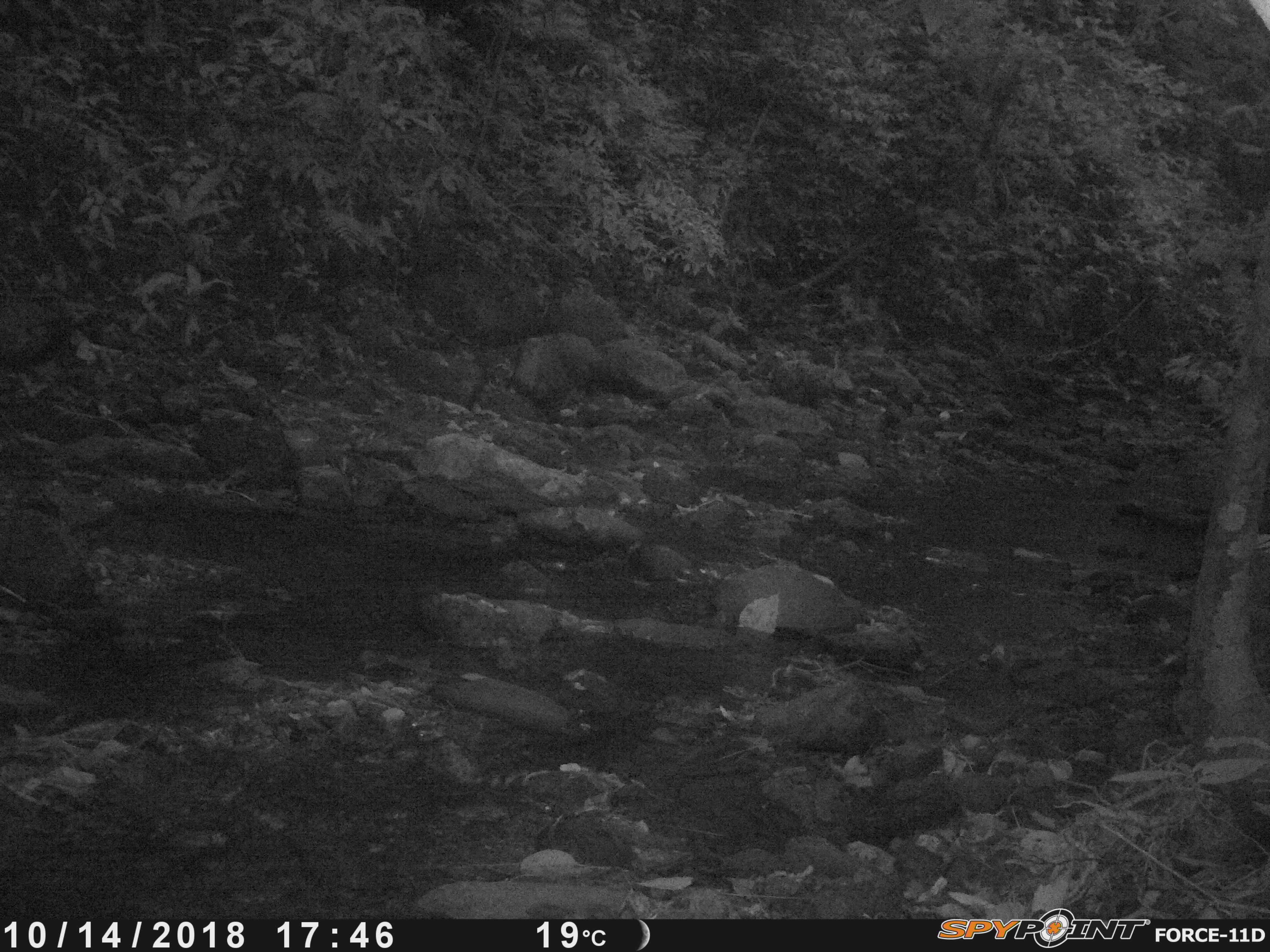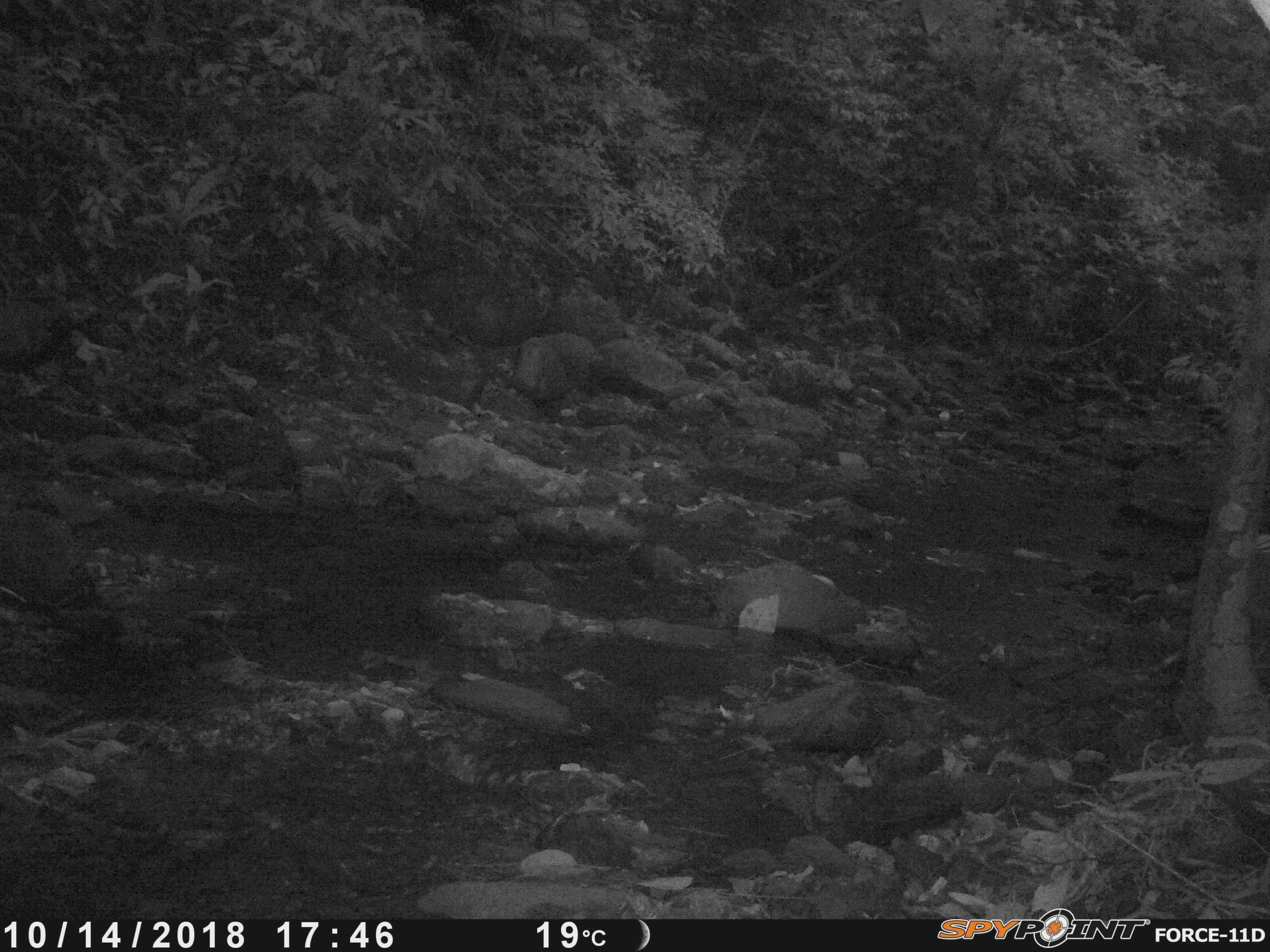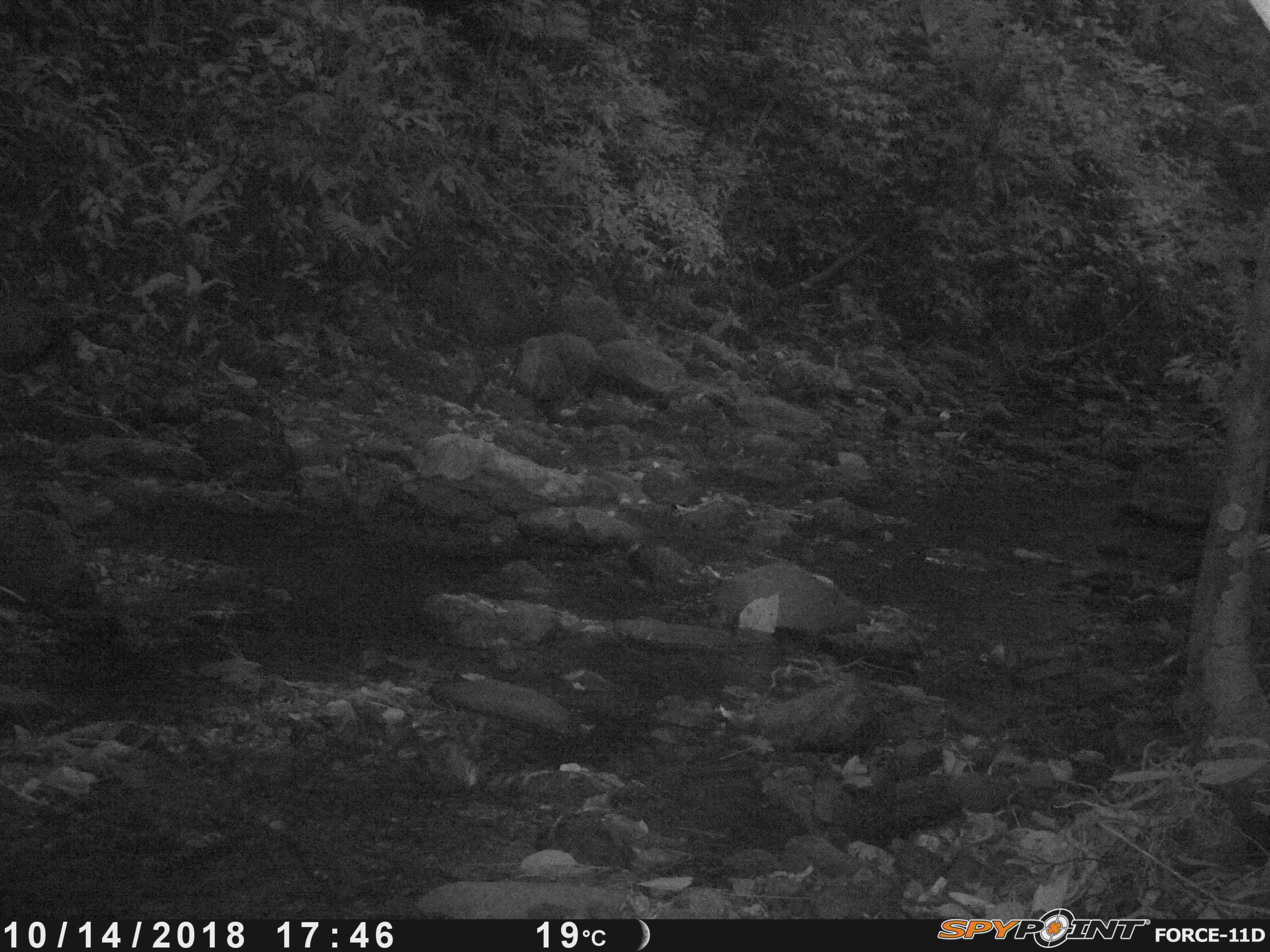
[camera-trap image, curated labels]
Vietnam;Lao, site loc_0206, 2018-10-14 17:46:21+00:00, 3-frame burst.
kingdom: Animalia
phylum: Arthropoda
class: Insecta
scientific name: Insecta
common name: insect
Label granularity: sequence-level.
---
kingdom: Animalia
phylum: Chordata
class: Mammalia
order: Artiodactyla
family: Suidae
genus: Sus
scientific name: Sus scrofa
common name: eurasian wild pig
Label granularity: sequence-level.